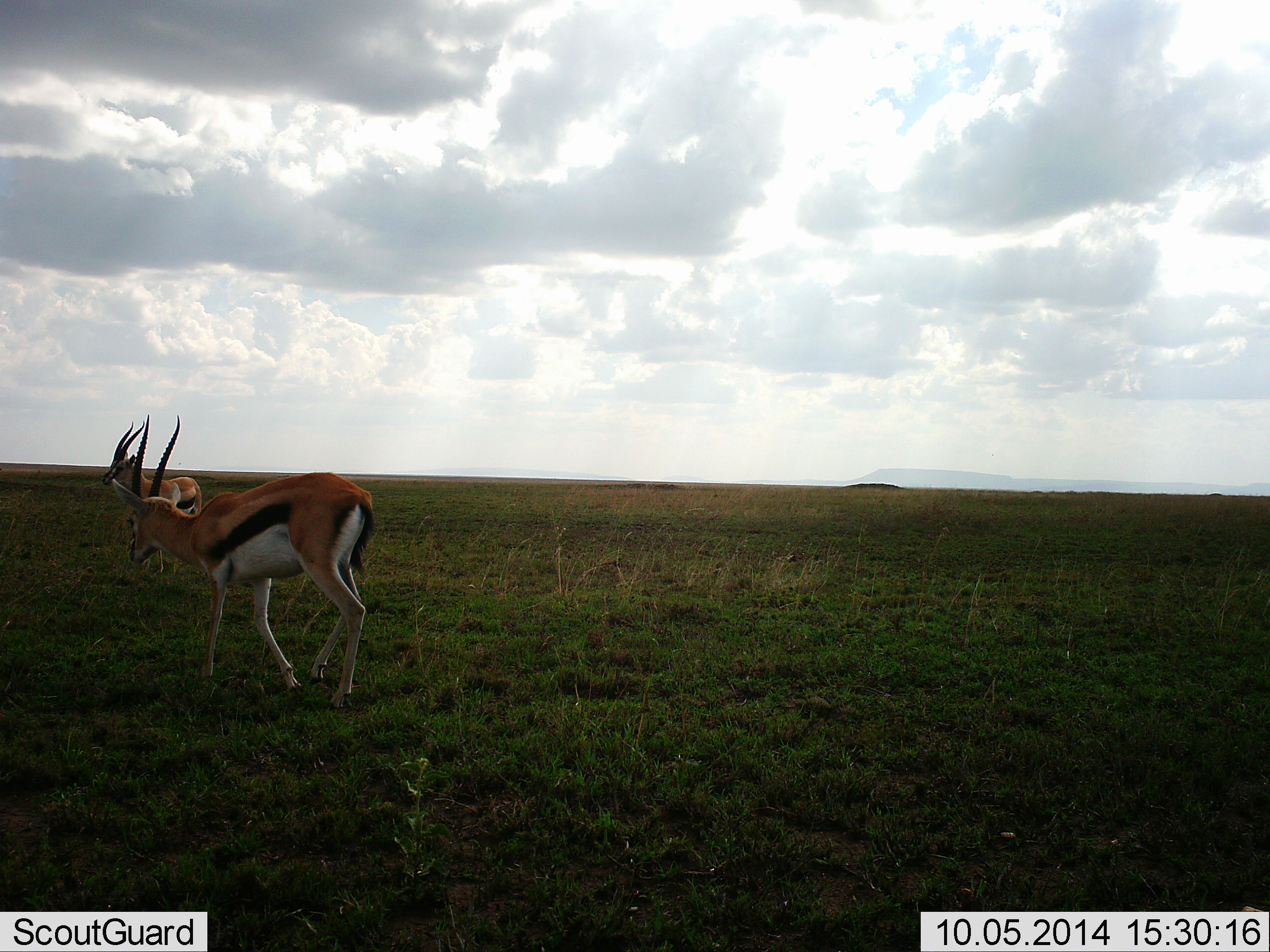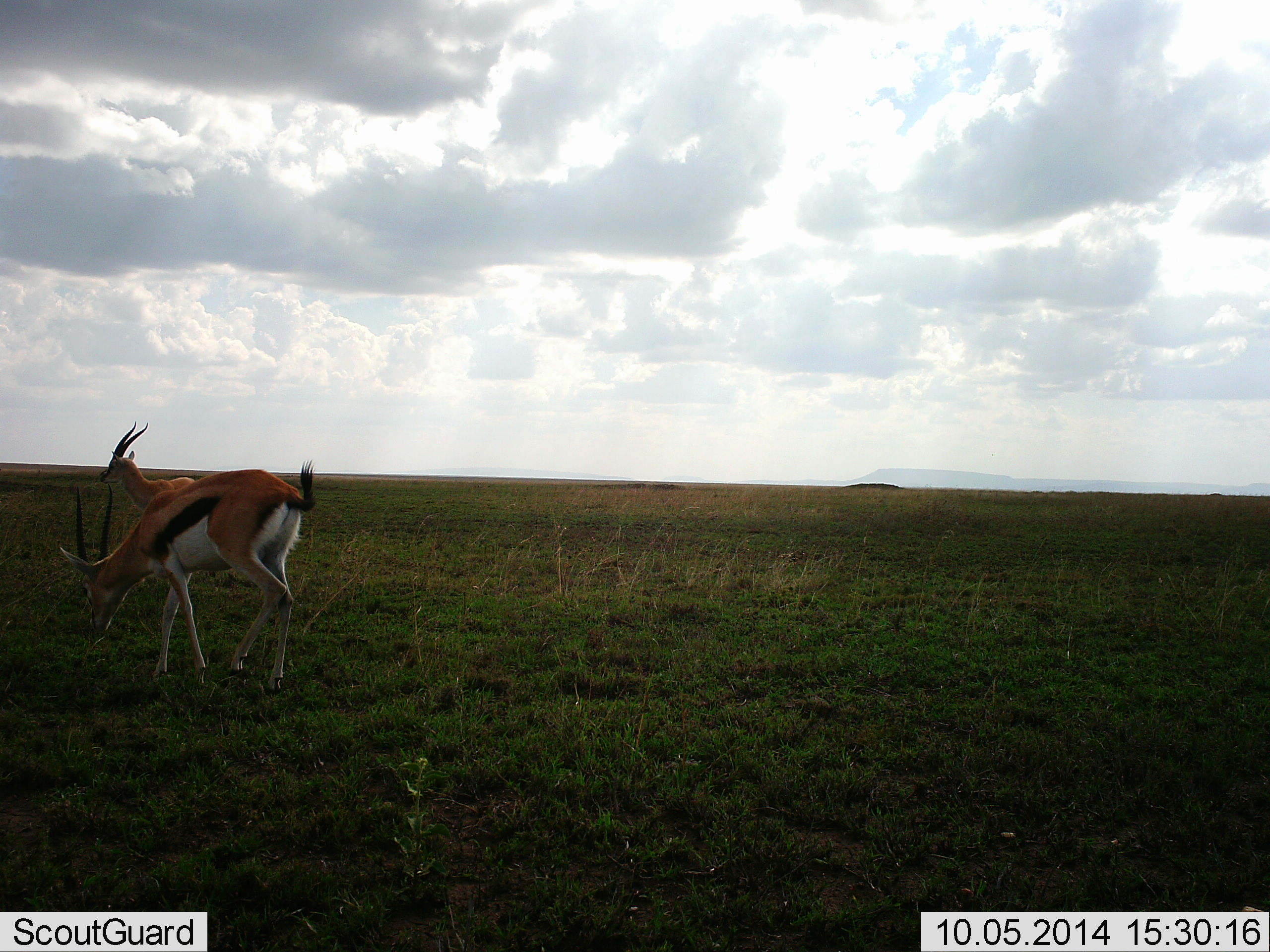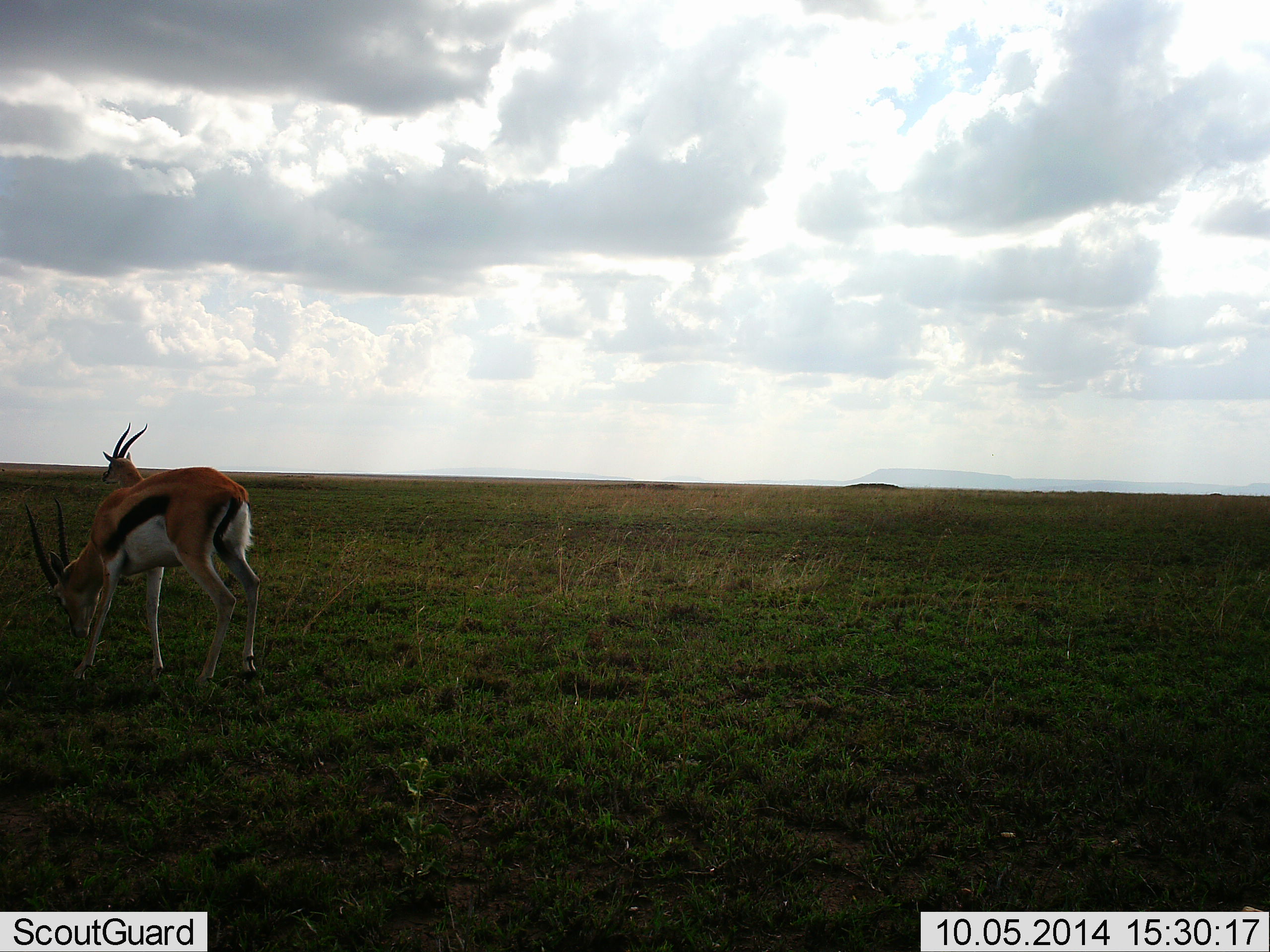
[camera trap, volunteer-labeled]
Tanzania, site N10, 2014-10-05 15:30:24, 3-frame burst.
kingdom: Animalia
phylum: Chordata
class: Mammalia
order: Artiodactyla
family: Bovidae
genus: Eudorcas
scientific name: Eudorcas thomsonii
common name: thomson's gazelle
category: gazellethomsons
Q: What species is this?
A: Gazellethomsons (thomson's gazelle) (Eudorcas thomsonii).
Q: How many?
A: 2.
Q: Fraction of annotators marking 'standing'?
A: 70%.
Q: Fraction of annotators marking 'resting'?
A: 0%.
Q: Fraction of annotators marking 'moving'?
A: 60%.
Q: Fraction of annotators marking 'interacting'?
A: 0%.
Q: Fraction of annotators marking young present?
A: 0%.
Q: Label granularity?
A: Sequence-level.